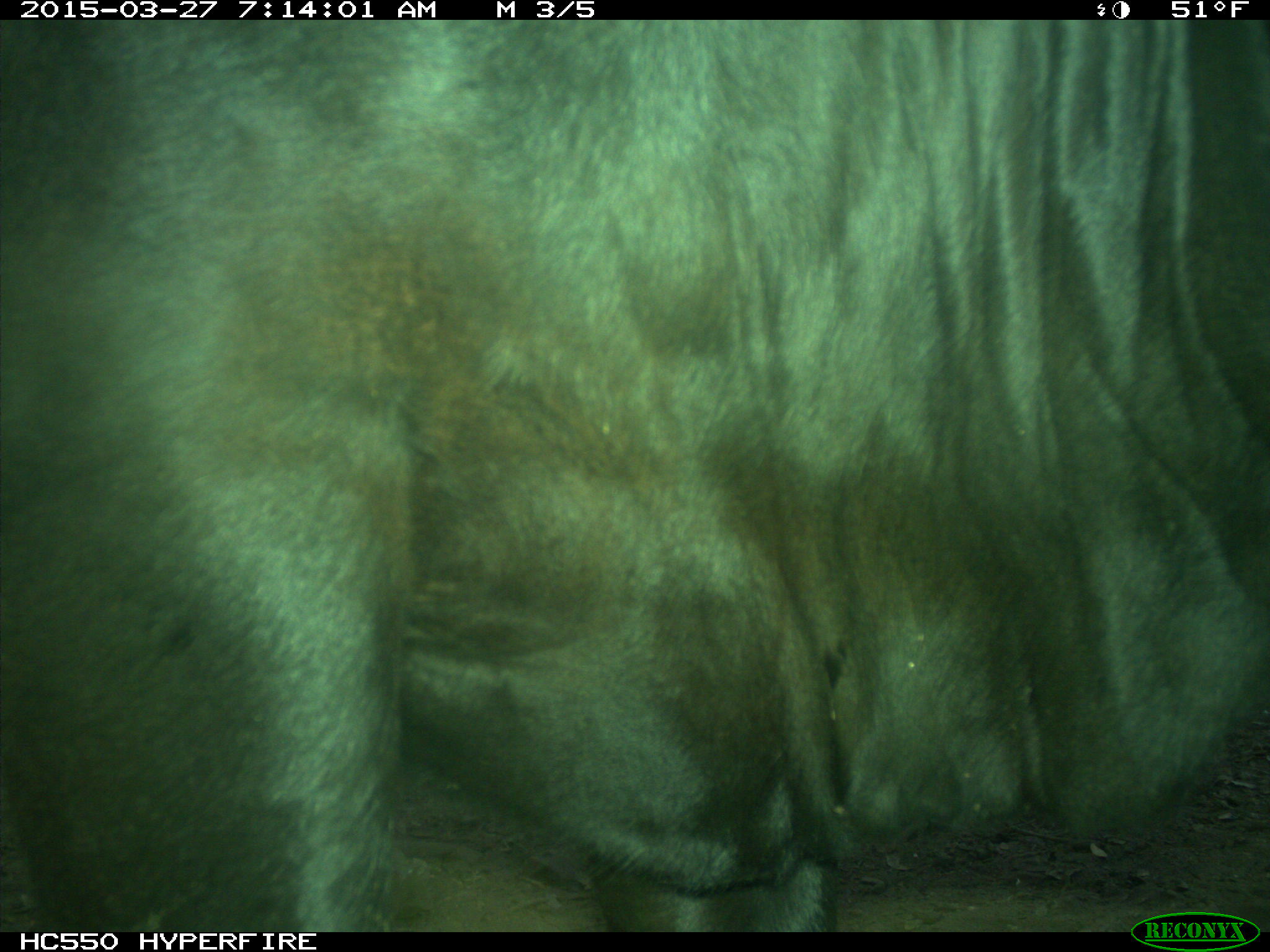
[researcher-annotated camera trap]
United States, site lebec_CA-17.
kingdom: Animalia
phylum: Chordata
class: Mammalia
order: Artiodactyla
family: Bovidae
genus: Bos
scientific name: Bos taurus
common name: domestic cow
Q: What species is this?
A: Bos taurus (domestic cow).